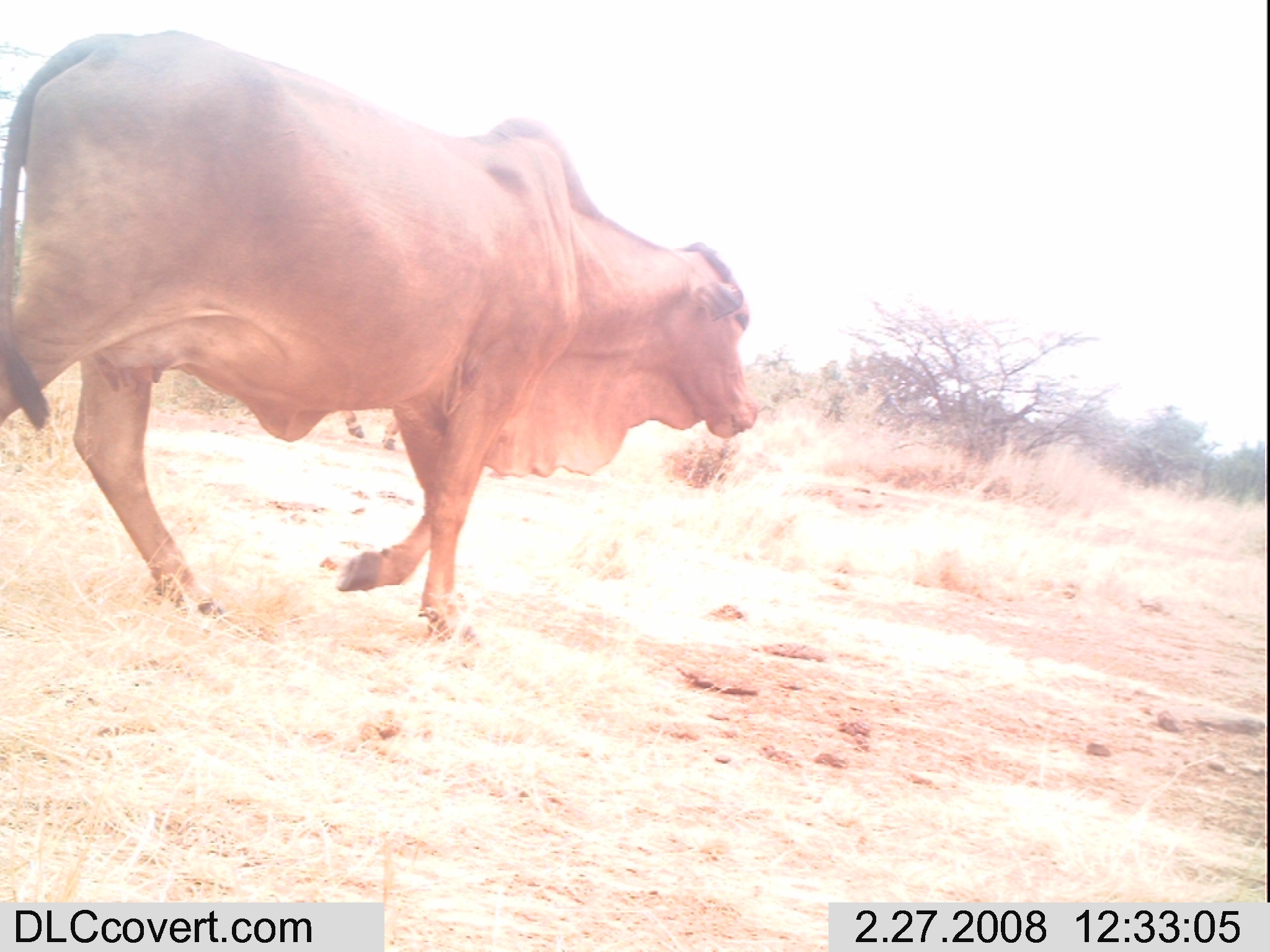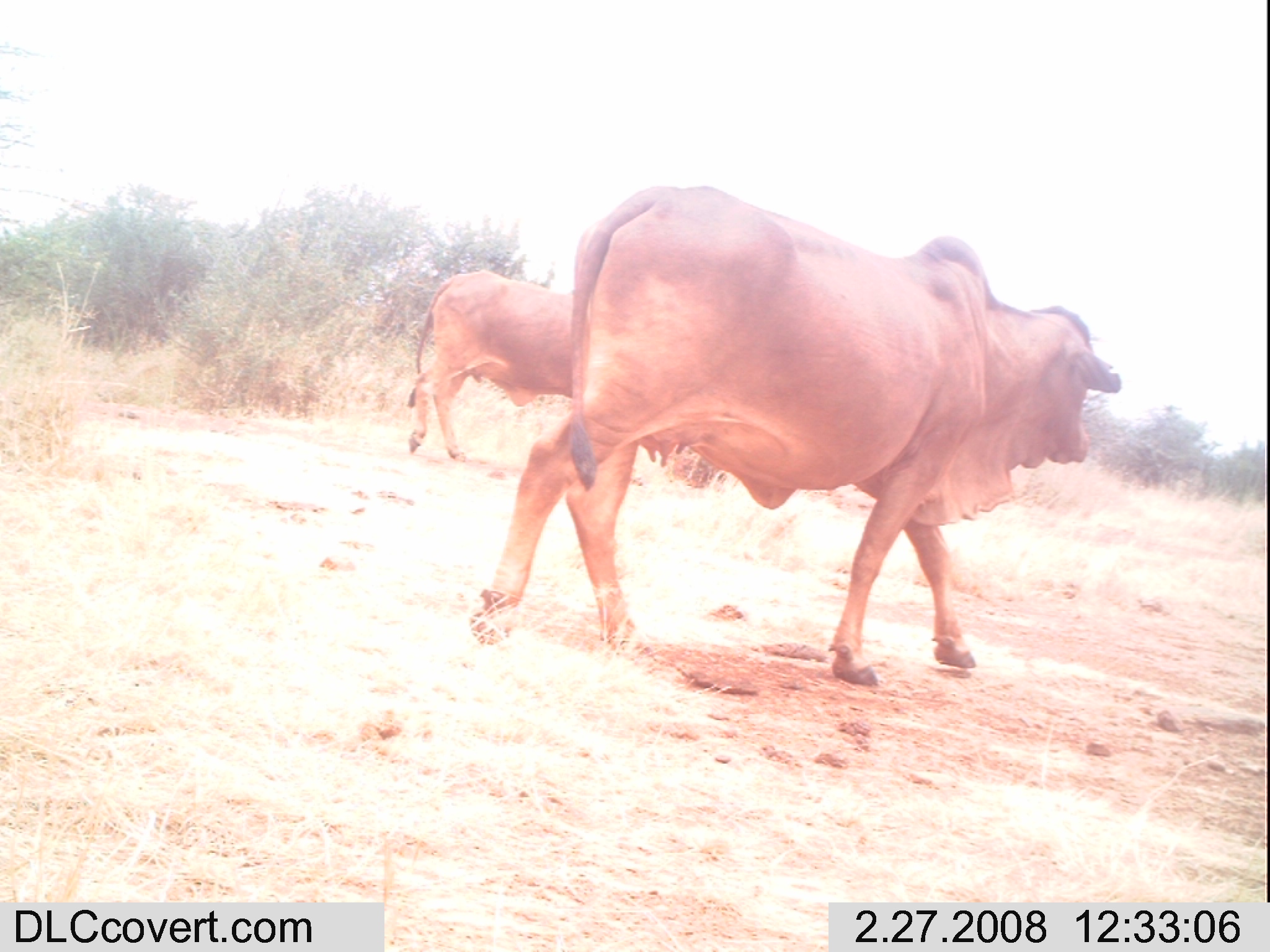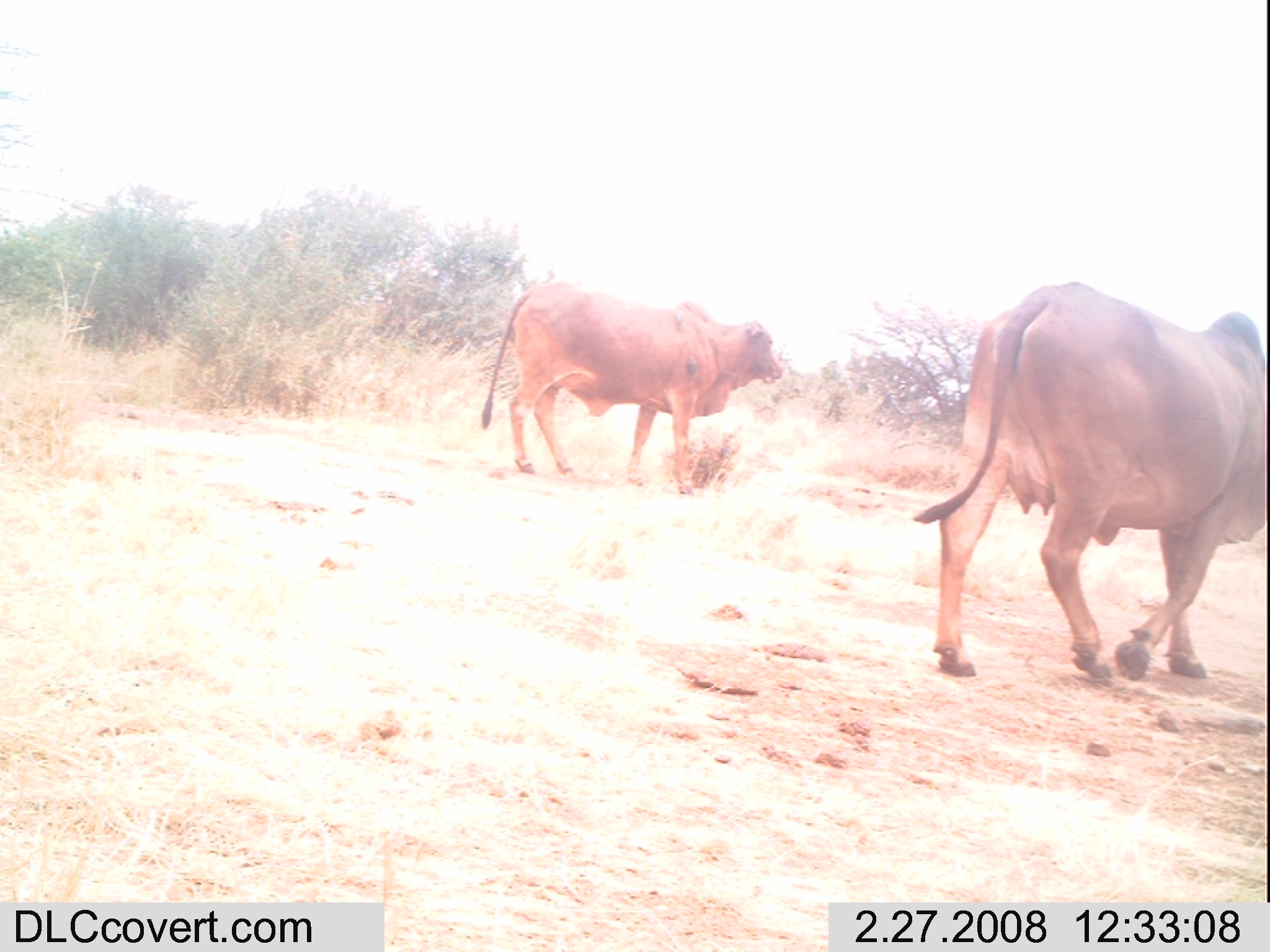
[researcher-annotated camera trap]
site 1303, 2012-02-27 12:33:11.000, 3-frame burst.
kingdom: Animalia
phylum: Chordata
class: Mammalia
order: Artiodactyla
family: Bovidae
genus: Bos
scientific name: Bos taurus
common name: domestic cattle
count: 2